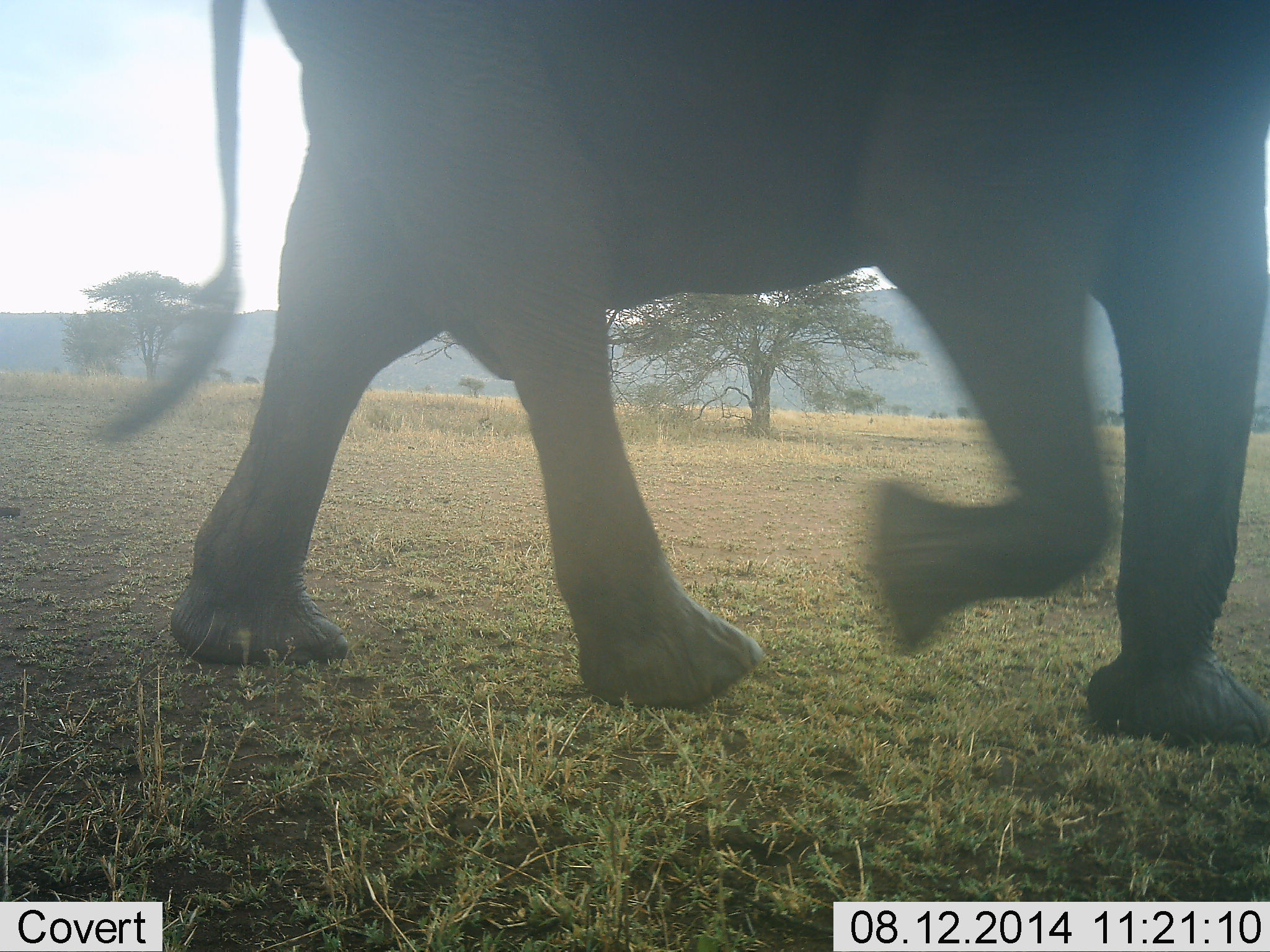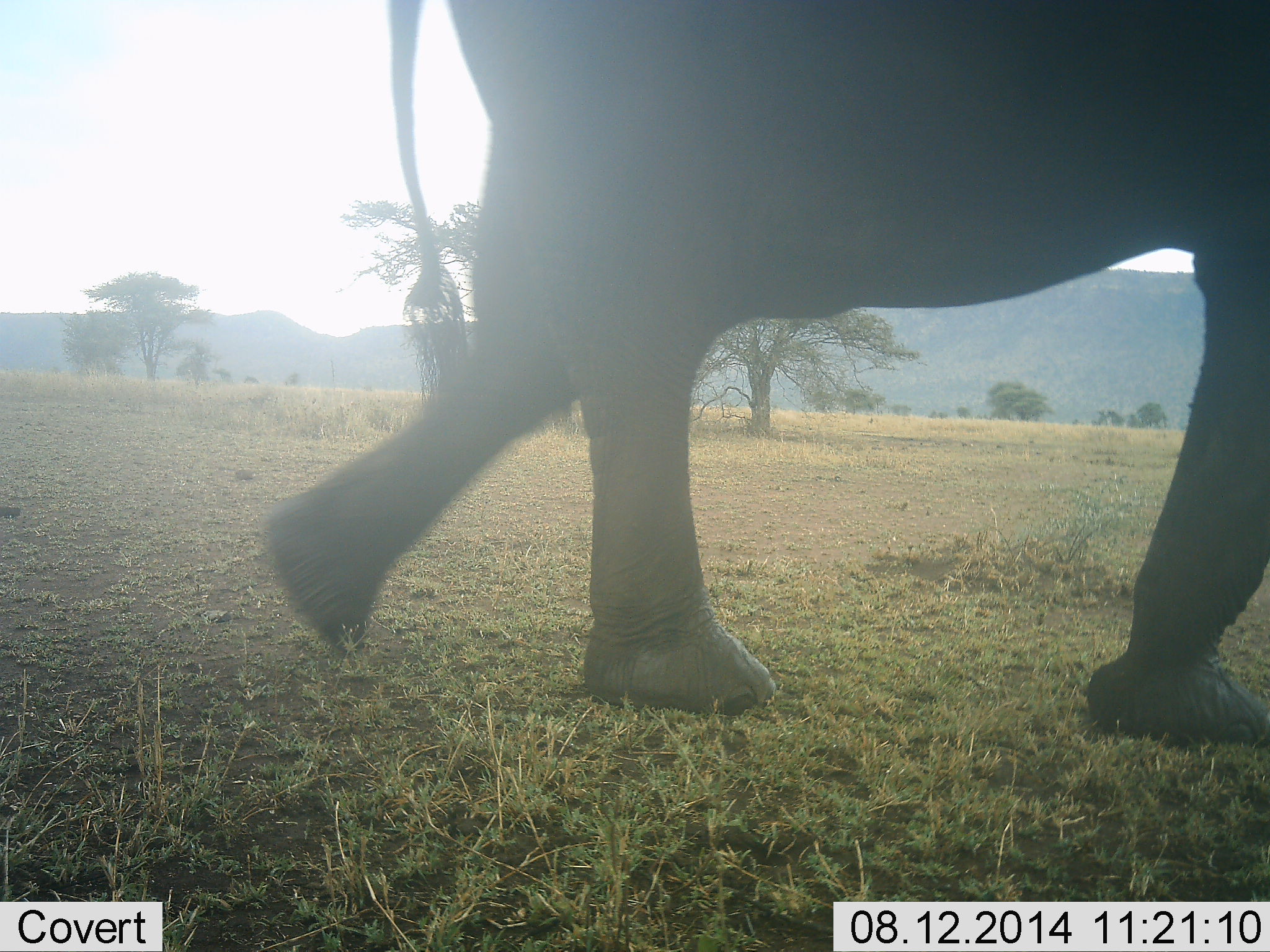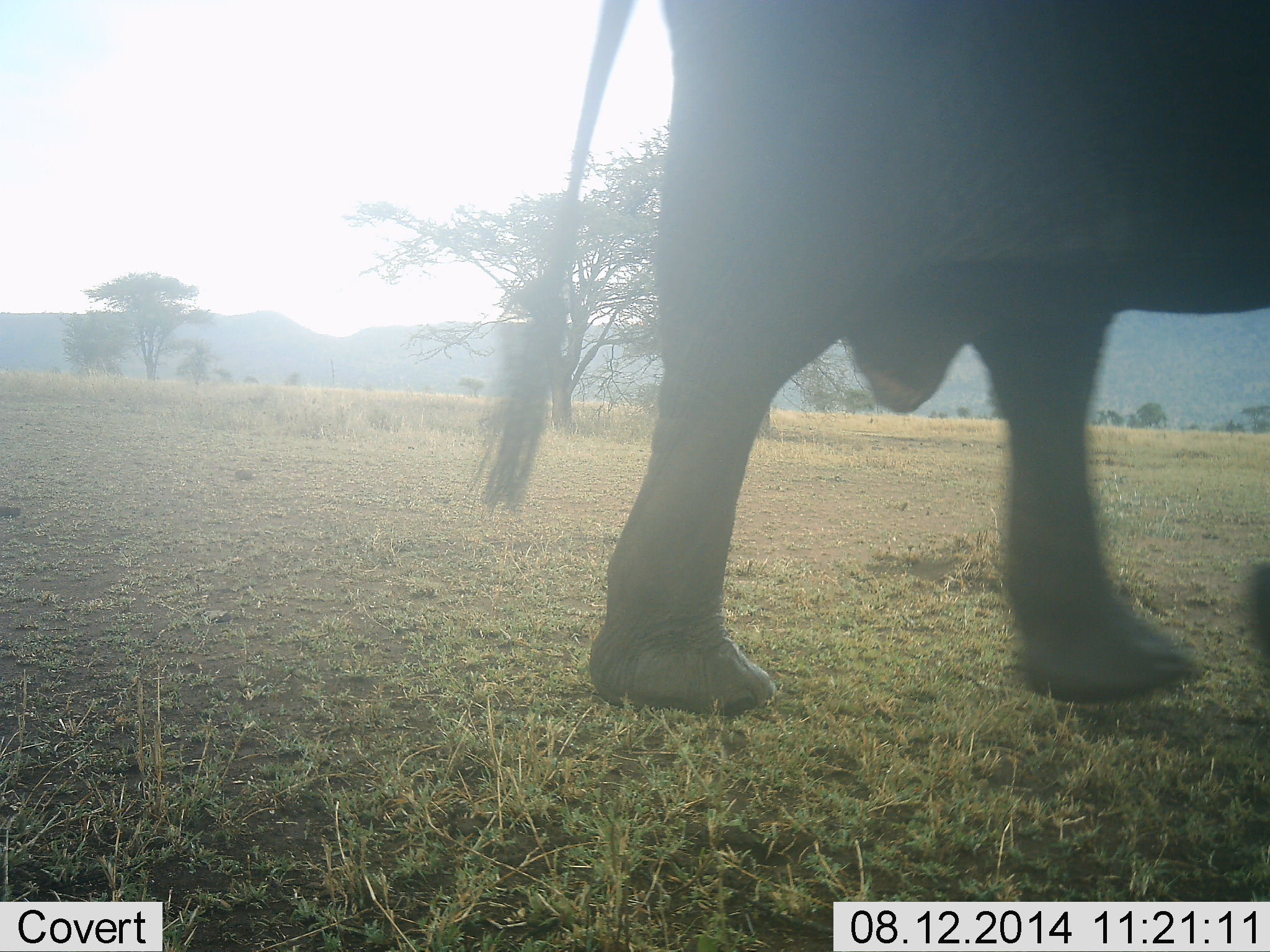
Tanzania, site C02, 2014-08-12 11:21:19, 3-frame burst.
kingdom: Animalia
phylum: Chordata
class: Mammalia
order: Proboscidea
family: Elephantidae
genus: Loxodonta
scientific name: Loxodonta africana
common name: african bush elephant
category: elephant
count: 1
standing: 10%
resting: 0%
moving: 90%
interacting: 0%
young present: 0%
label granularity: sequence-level